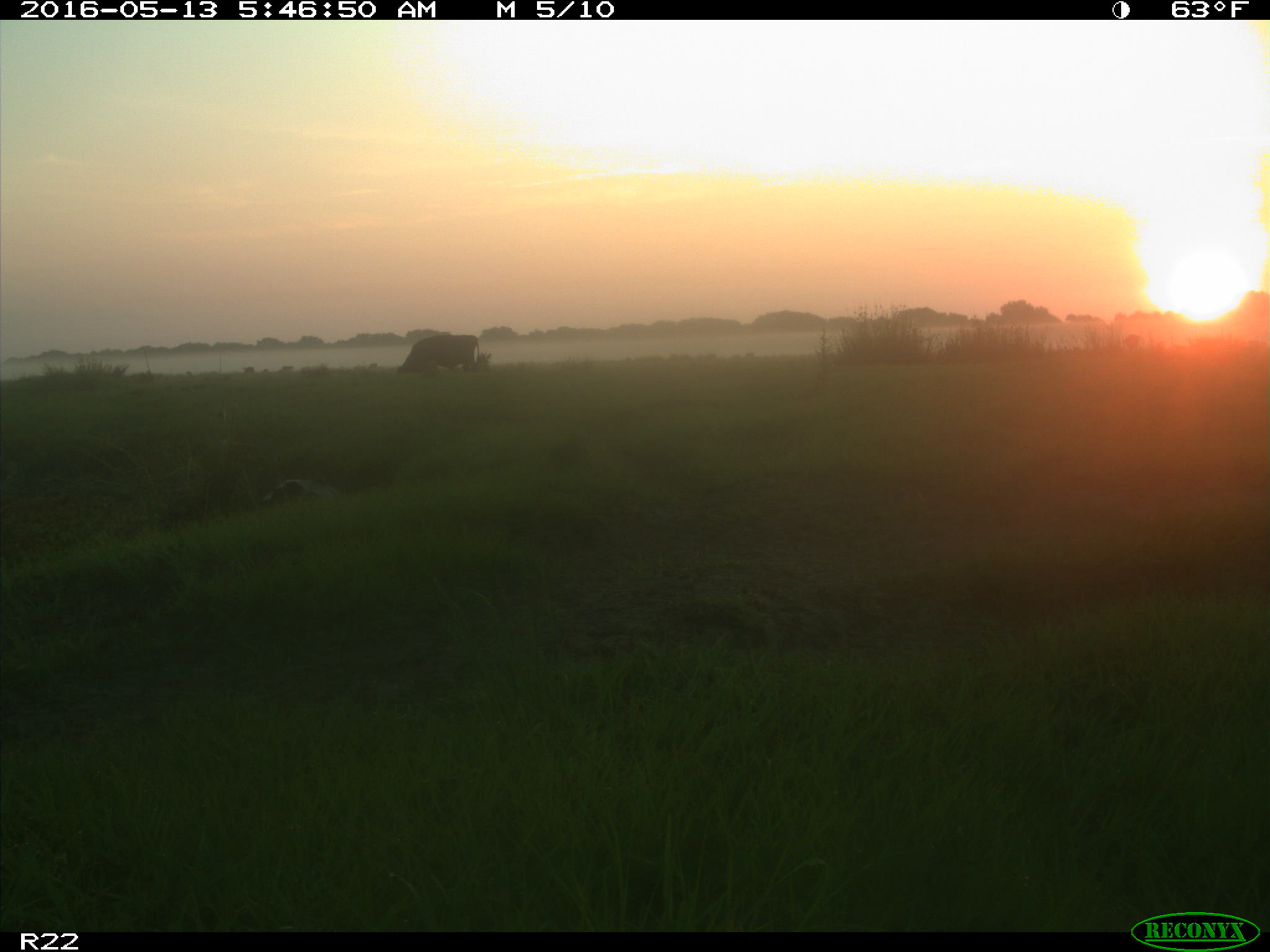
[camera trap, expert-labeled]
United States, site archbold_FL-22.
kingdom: Animalia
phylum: Chordata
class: Mammalia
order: Artiodactyla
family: Bovidae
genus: Bos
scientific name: Bos taurus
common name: domestic cow